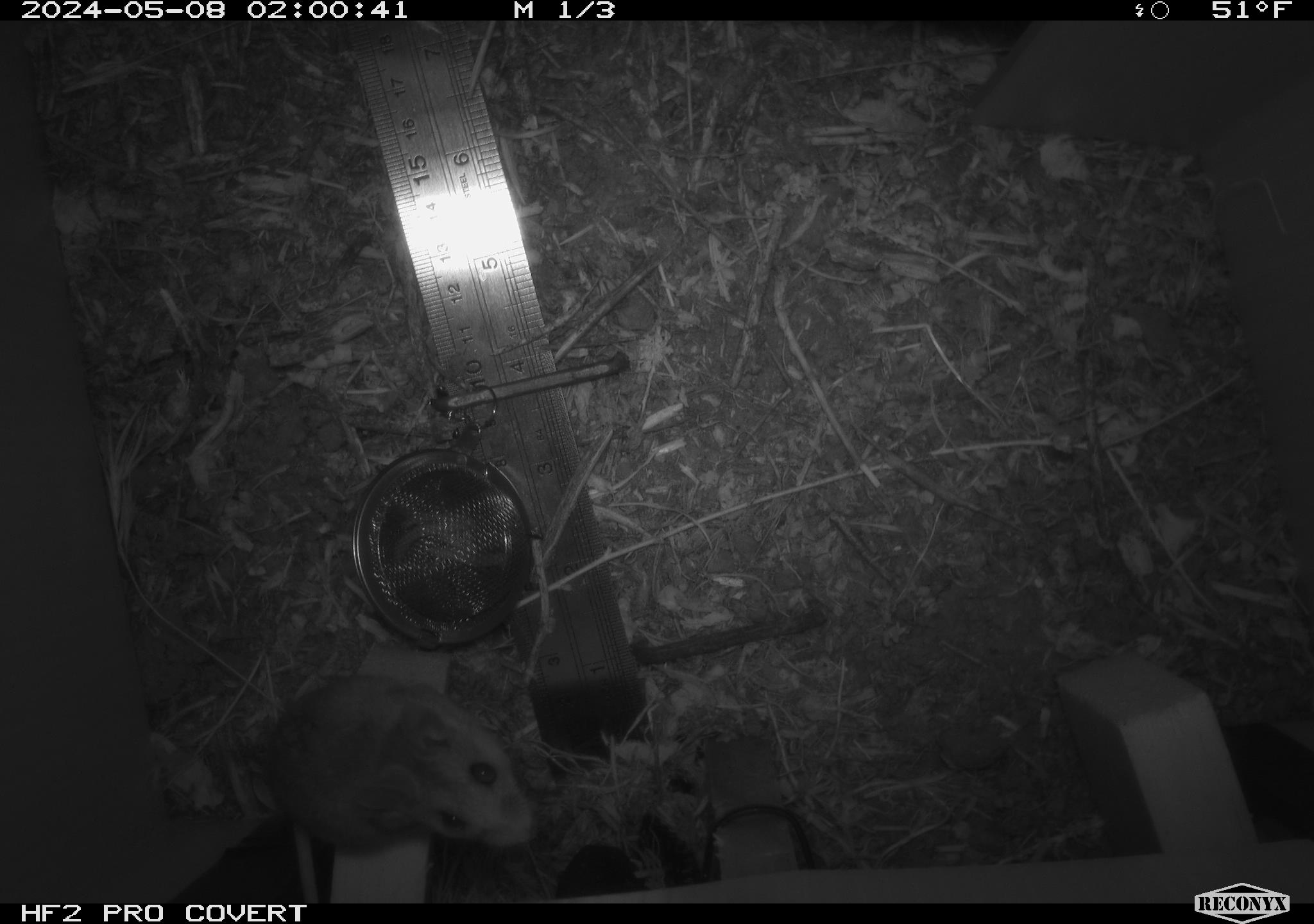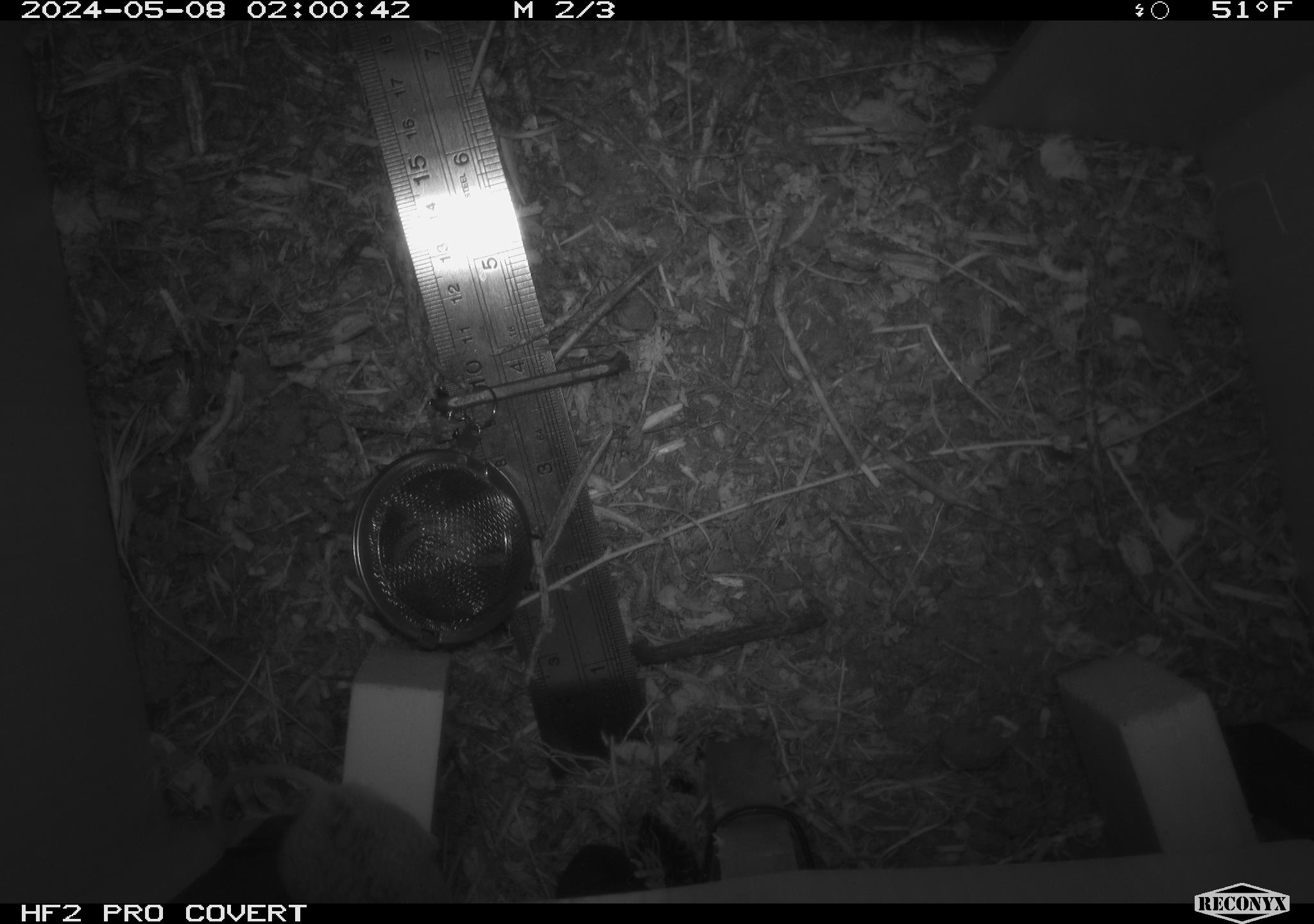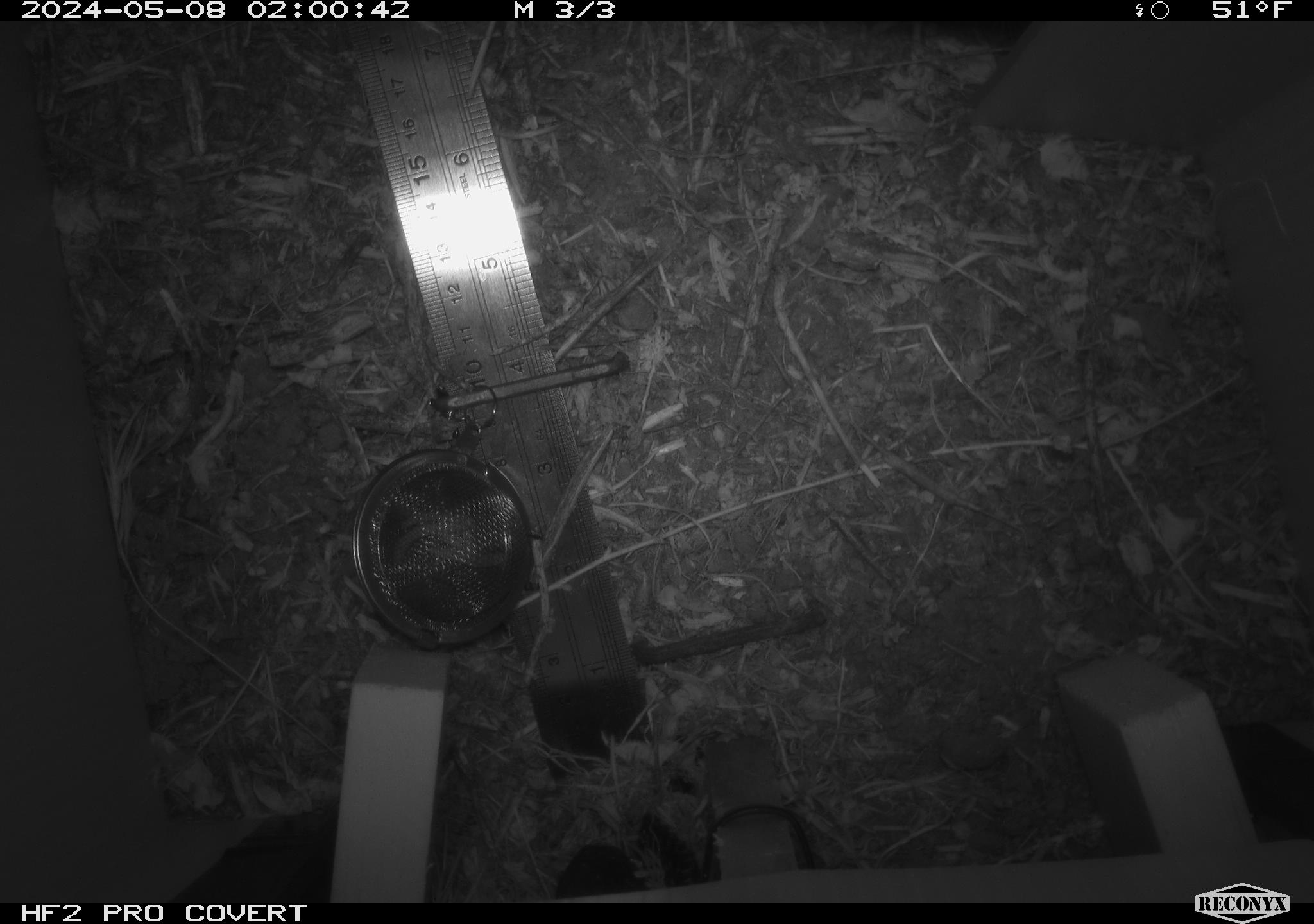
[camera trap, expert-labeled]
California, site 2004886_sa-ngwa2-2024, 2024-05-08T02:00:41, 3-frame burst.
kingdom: Animalia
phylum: Chordata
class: Mammalia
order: Rodentia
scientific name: Rodentia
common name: mouse species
Mouse species (Rodentia).